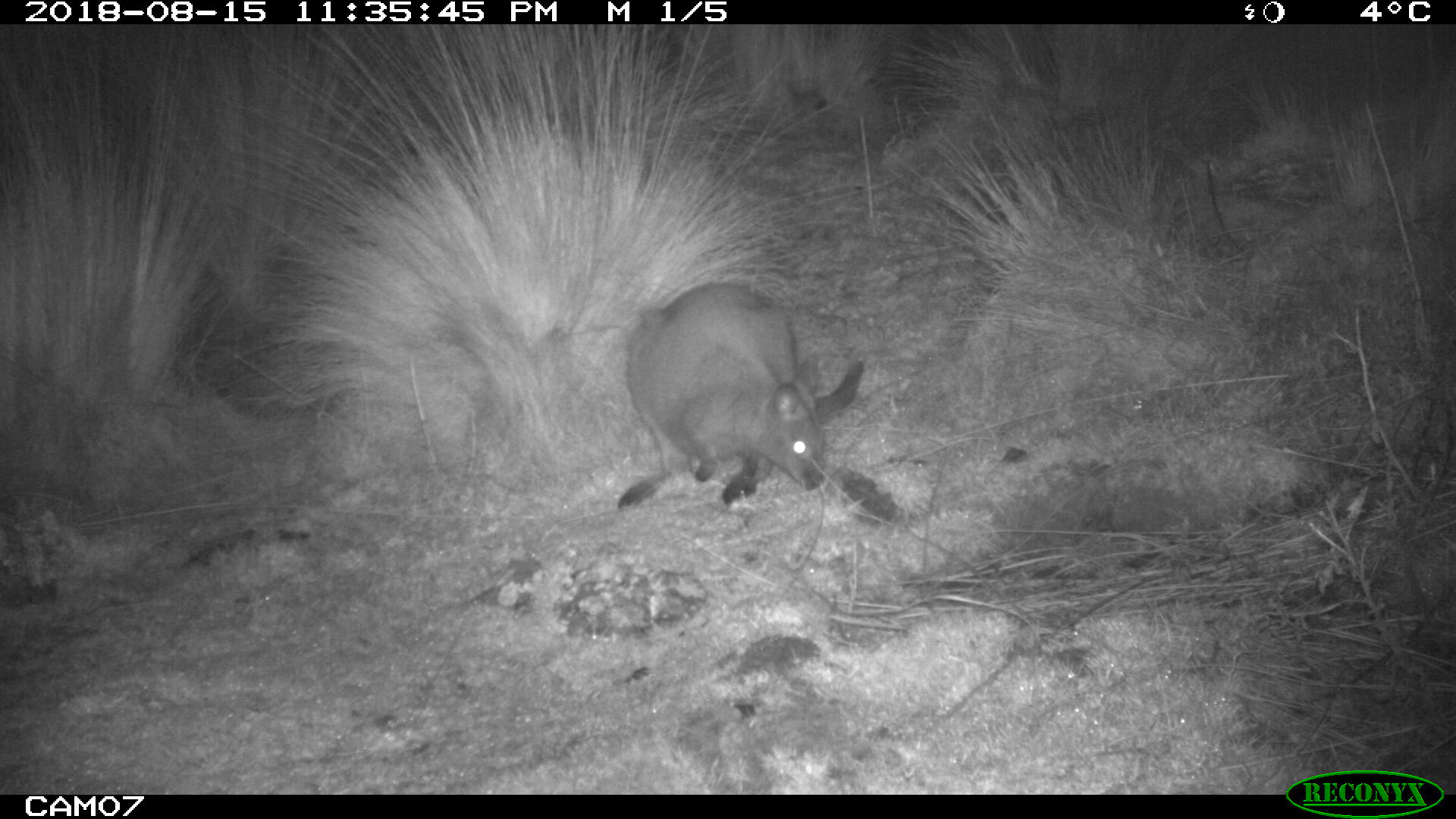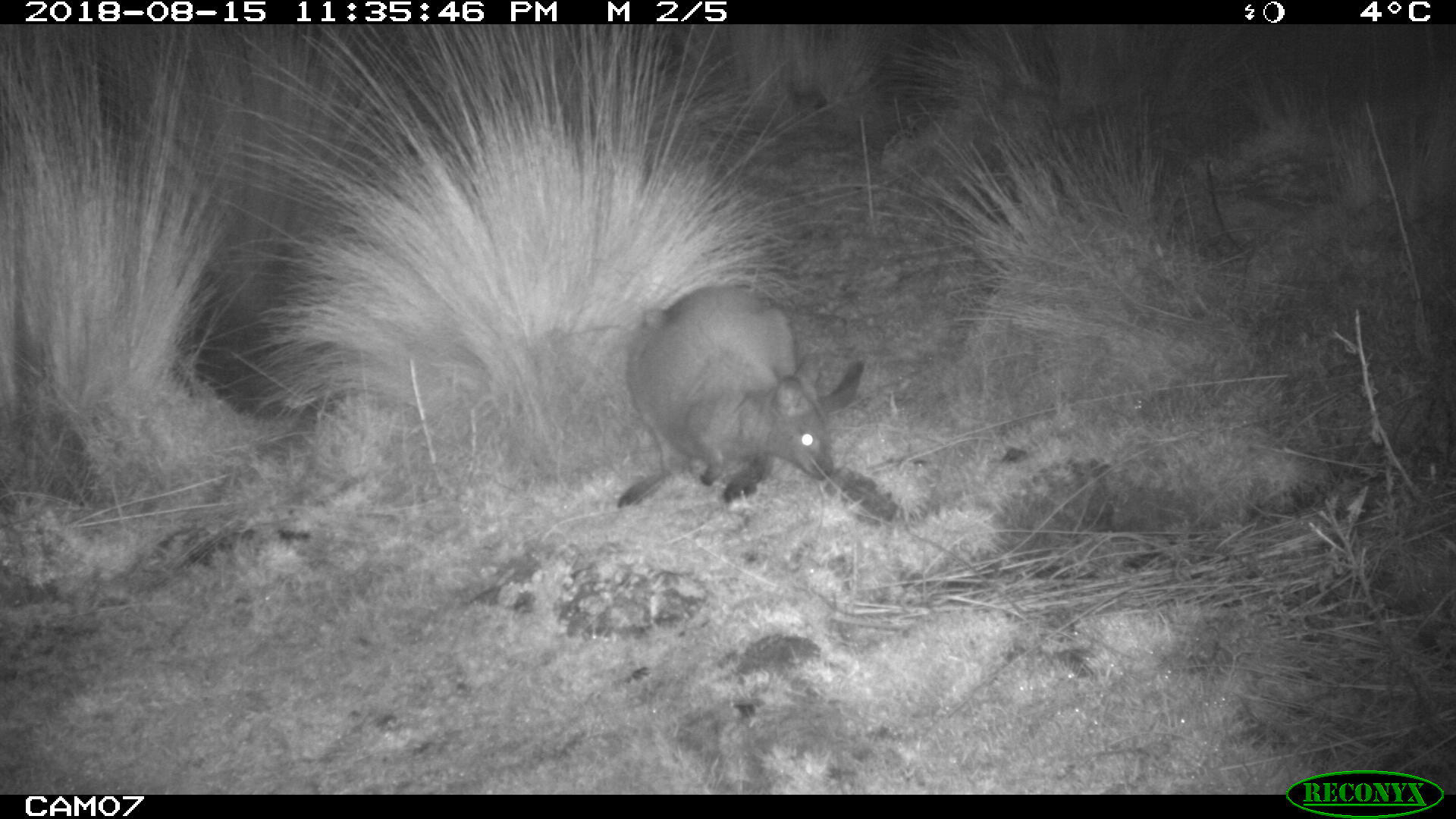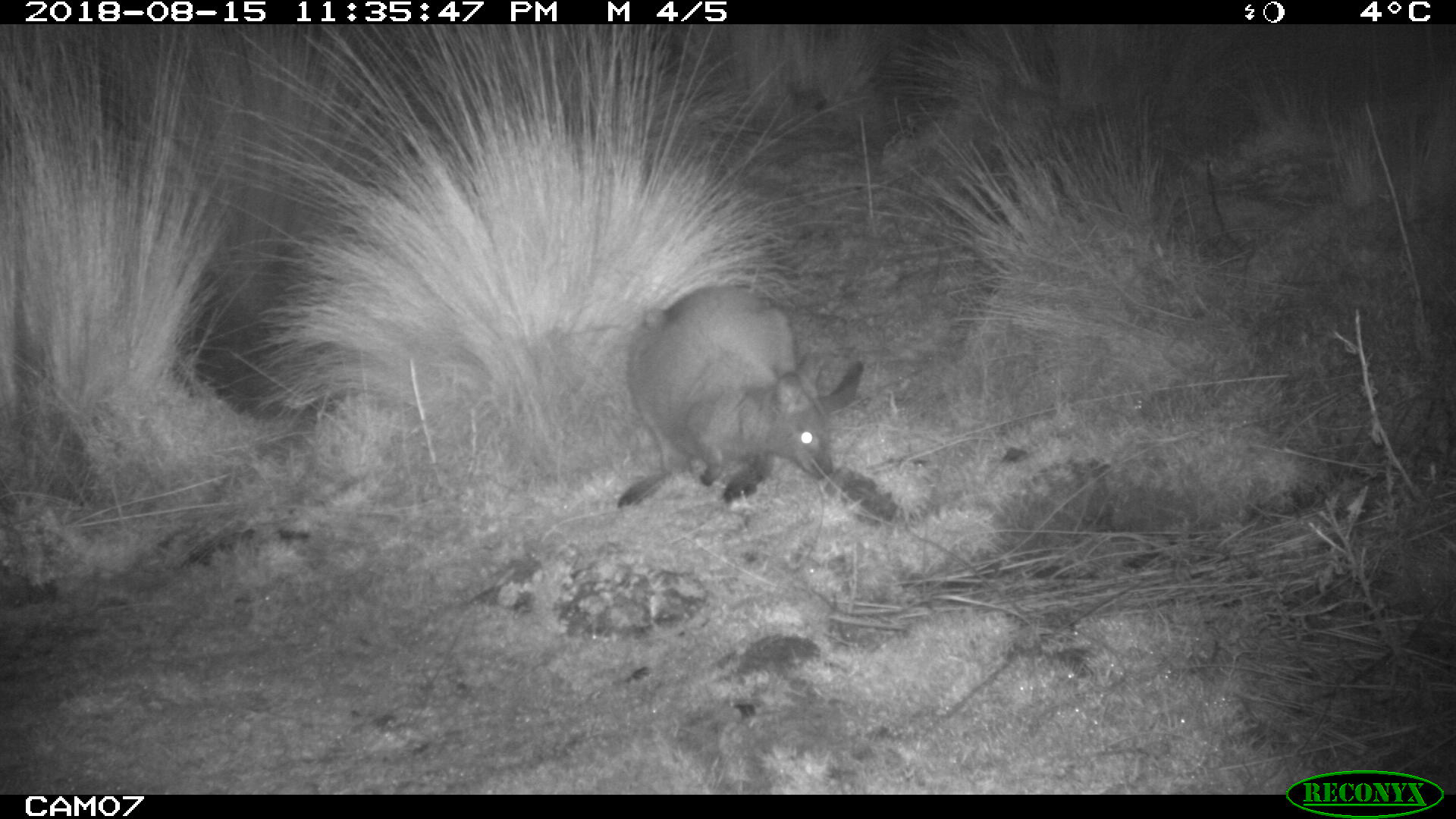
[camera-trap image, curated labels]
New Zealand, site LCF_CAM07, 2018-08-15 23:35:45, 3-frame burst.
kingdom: Animalia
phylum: Chordata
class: Mammalia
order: Diprotodontia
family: Macropodidae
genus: Notamacropus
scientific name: Notamacropus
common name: wallaby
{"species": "wallaby (Notamacropus)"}